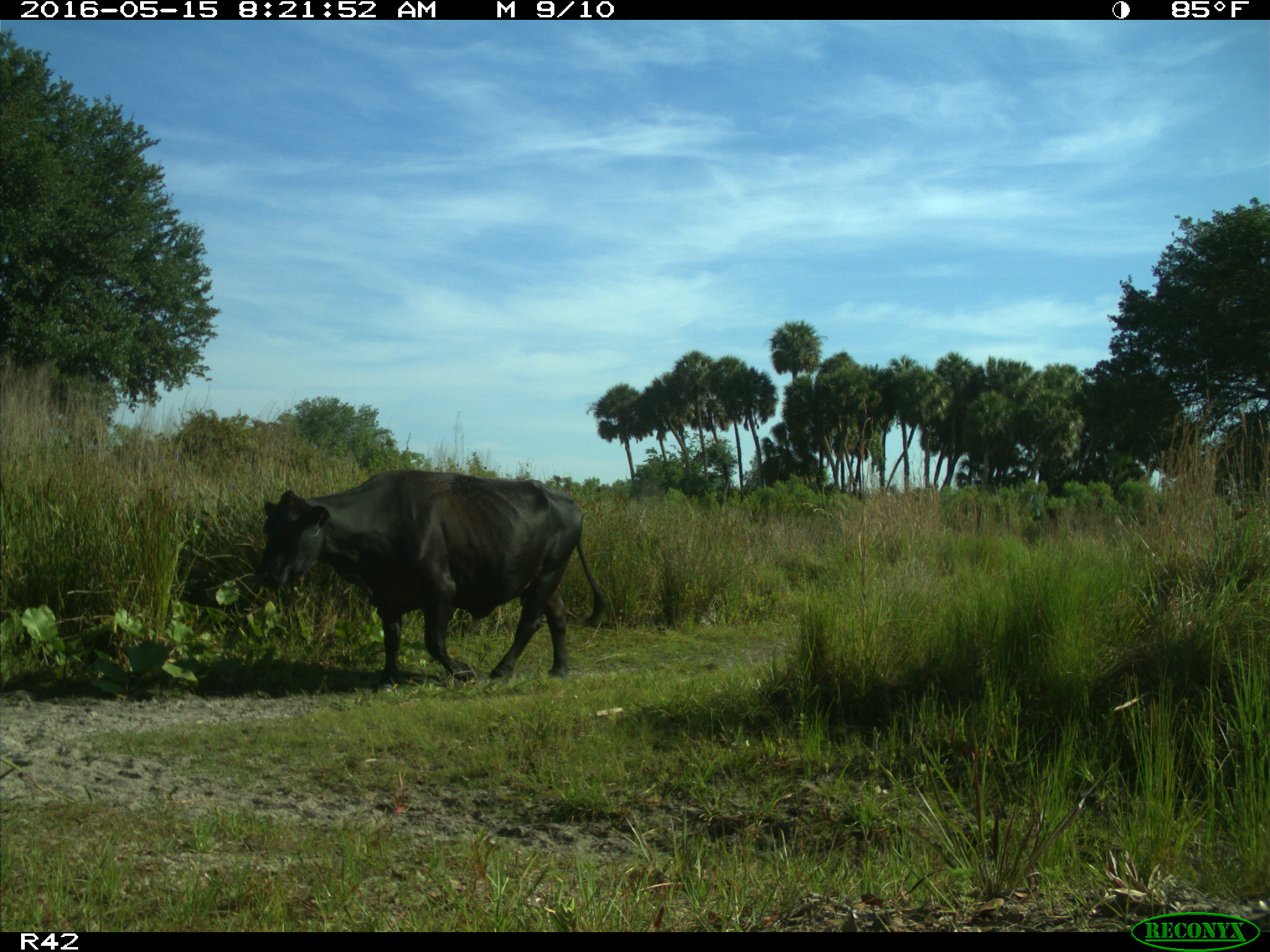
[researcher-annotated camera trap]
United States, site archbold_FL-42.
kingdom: Animalia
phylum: Chordata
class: Mammalia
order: Artiodactyla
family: Bovidae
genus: Bos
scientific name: Bos taurus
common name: domestic cow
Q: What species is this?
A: Bos taurus (domestic cow).